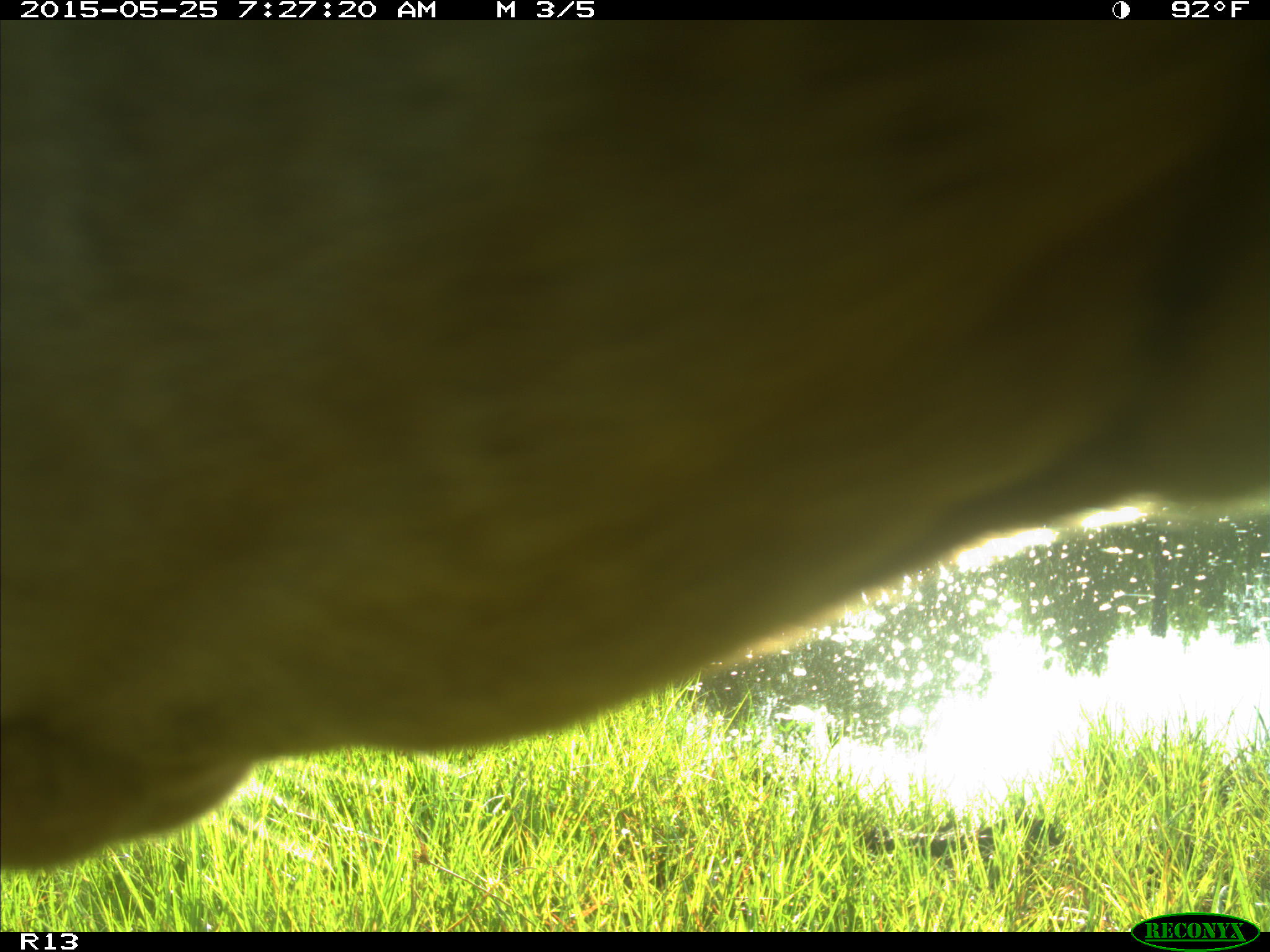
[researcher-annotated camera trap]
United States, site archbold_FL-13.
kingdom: Animalia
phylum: Chordata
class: Mammalia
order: Artiodactyla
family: Bovidae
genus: Bos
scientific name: Bos taurus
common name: domestic cow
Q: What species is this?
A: Bos taurus (domestic cow).